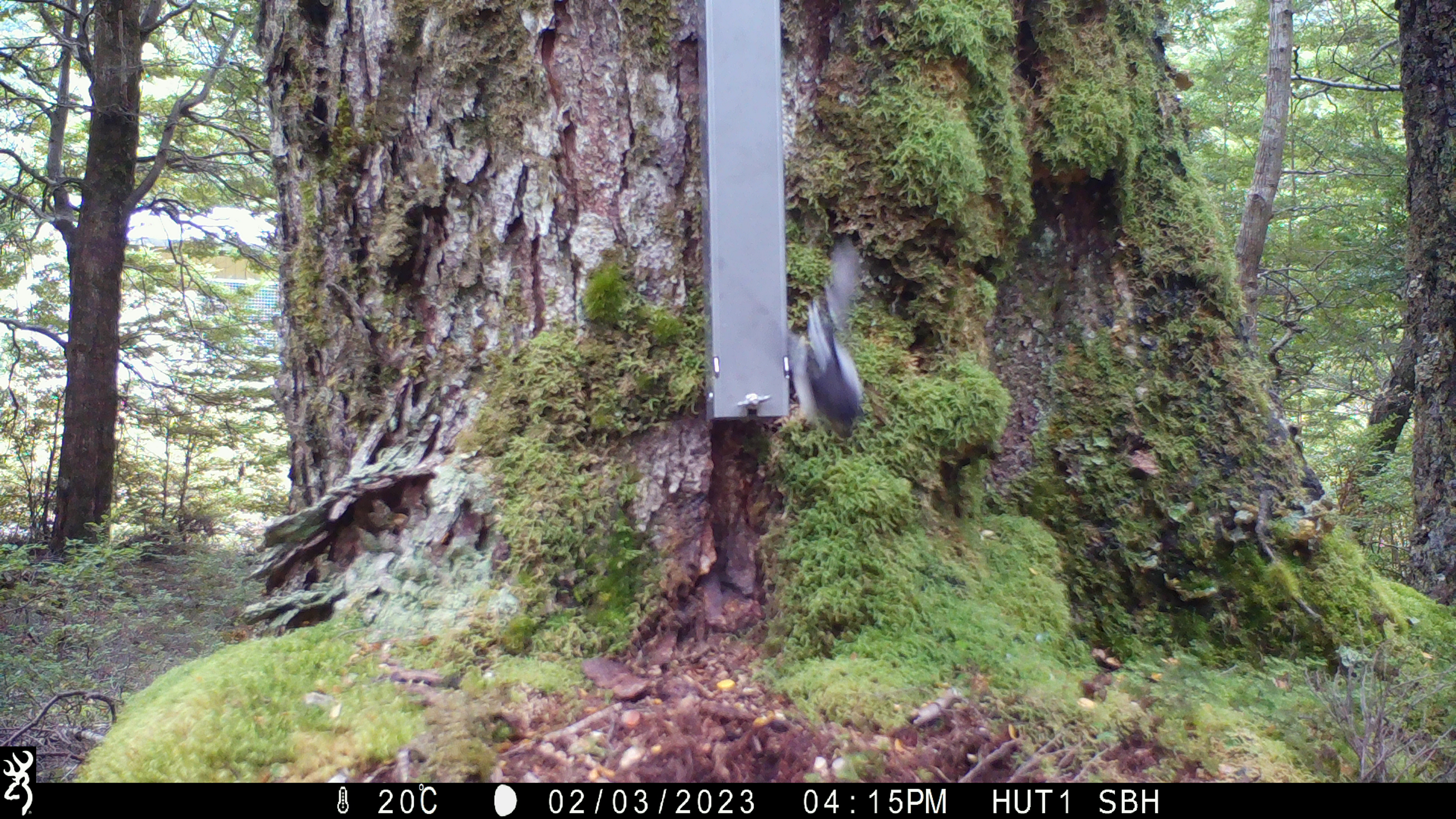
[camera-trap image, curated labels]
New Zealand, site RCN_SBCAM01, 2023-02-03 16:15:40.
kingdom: Animalia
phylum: Chordata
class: Aves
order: Passeriformes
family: Petroicidae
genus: Petroica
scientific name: Petroica macrocephala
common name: tomtit